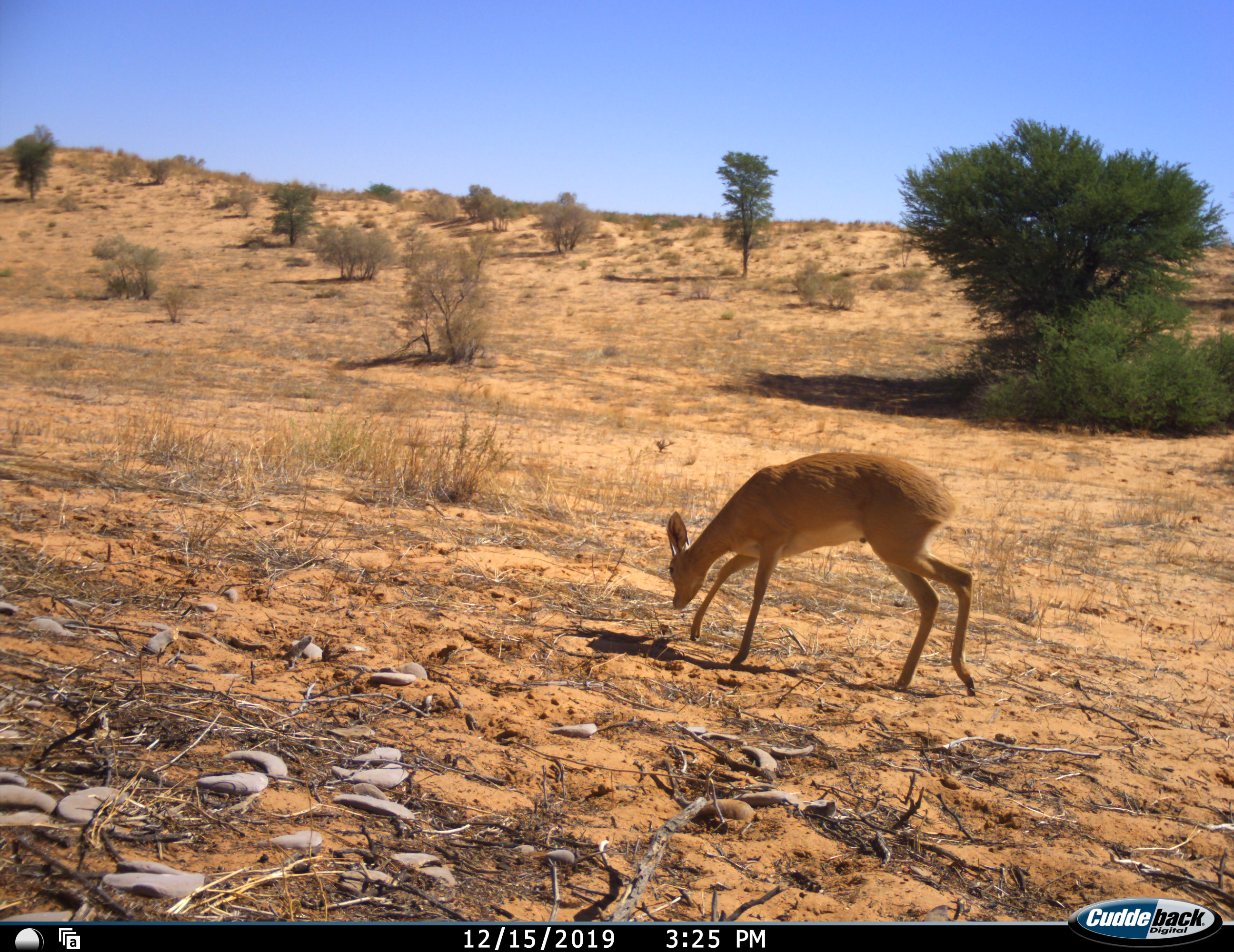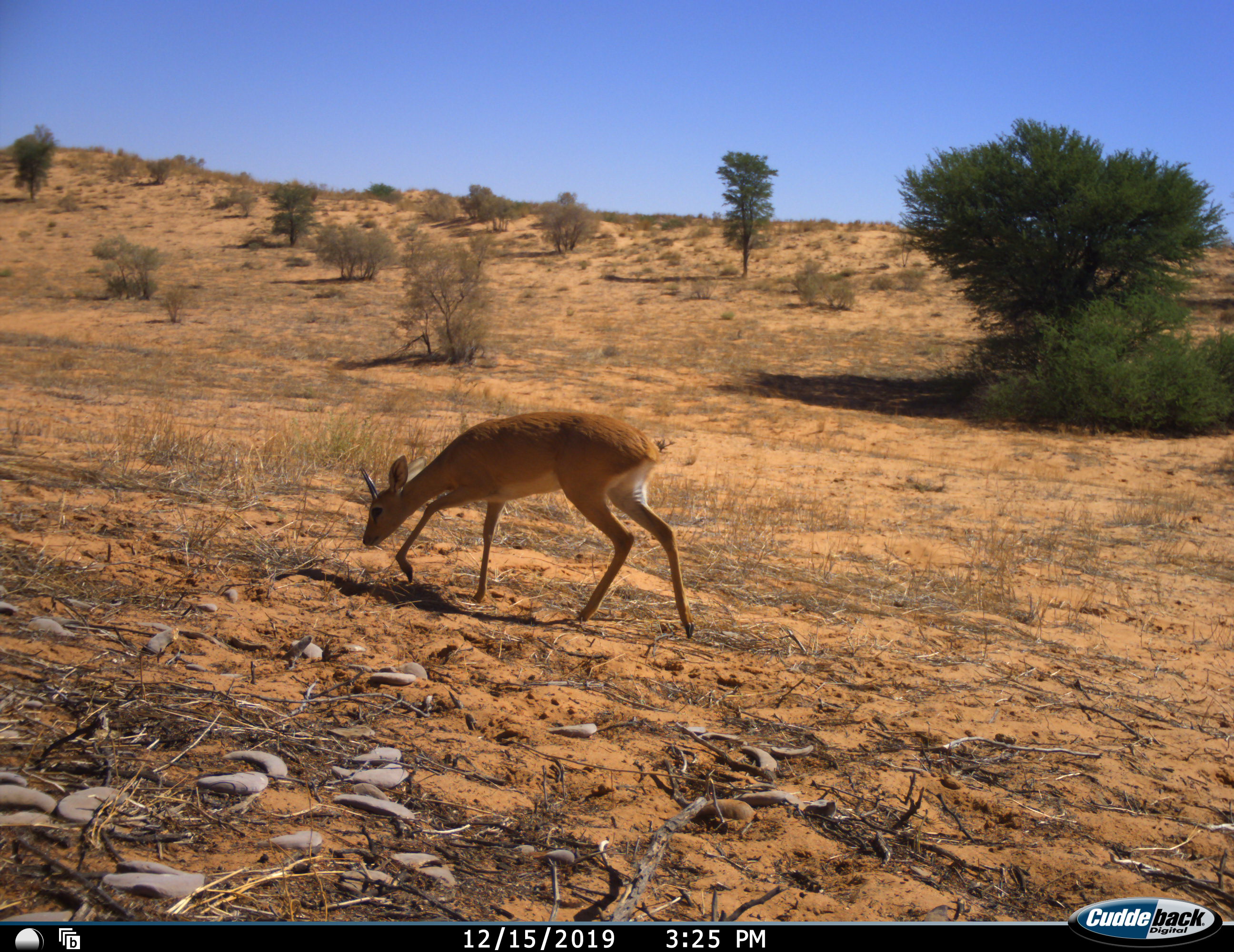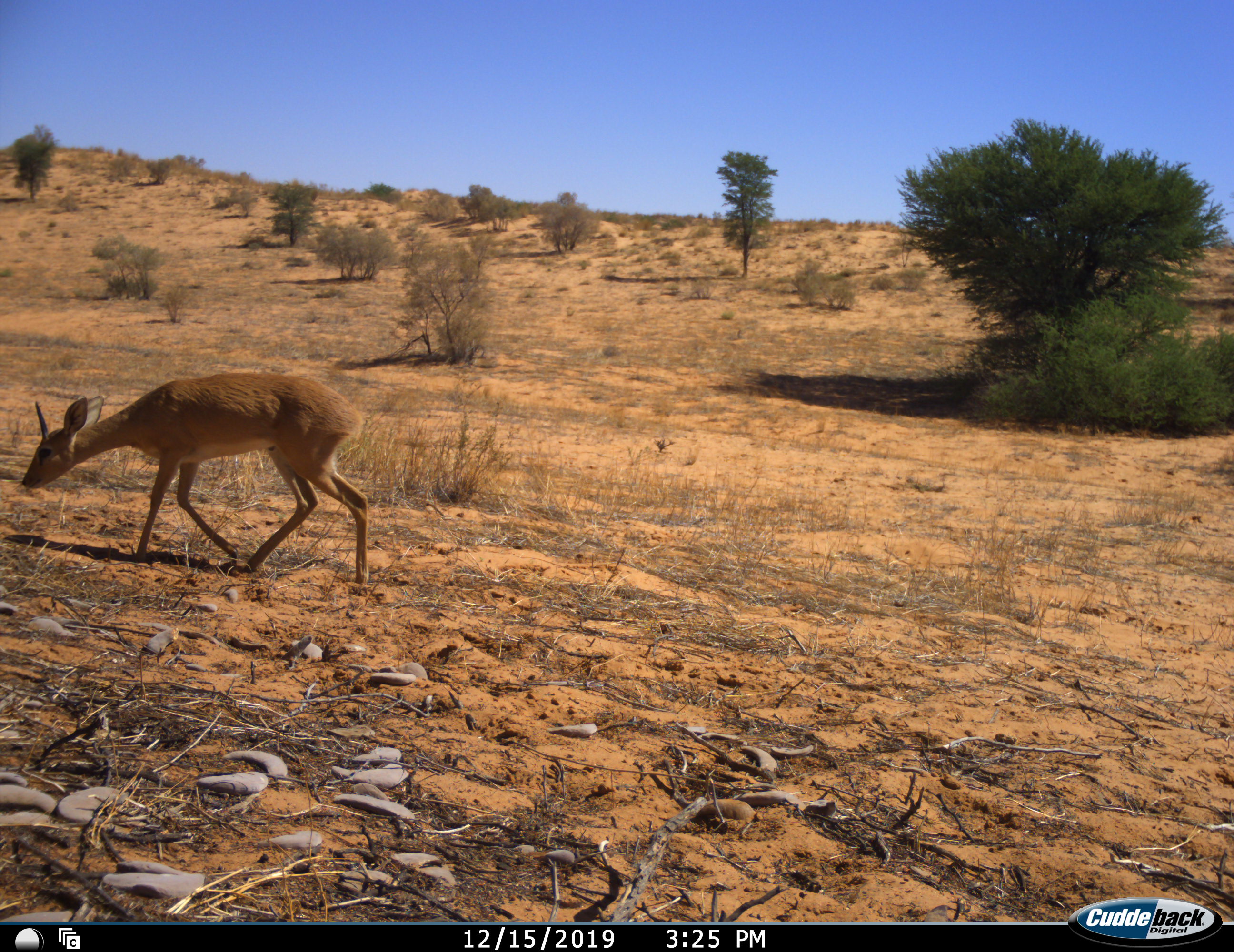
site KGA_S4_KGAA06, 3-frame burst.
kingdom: Animalia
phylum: Chordata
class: Mammalia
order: Artiodactyla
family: Bovidae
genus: Raphicerus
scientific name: Raphicerus campestris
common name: steenbok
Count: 1.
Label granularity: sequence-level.